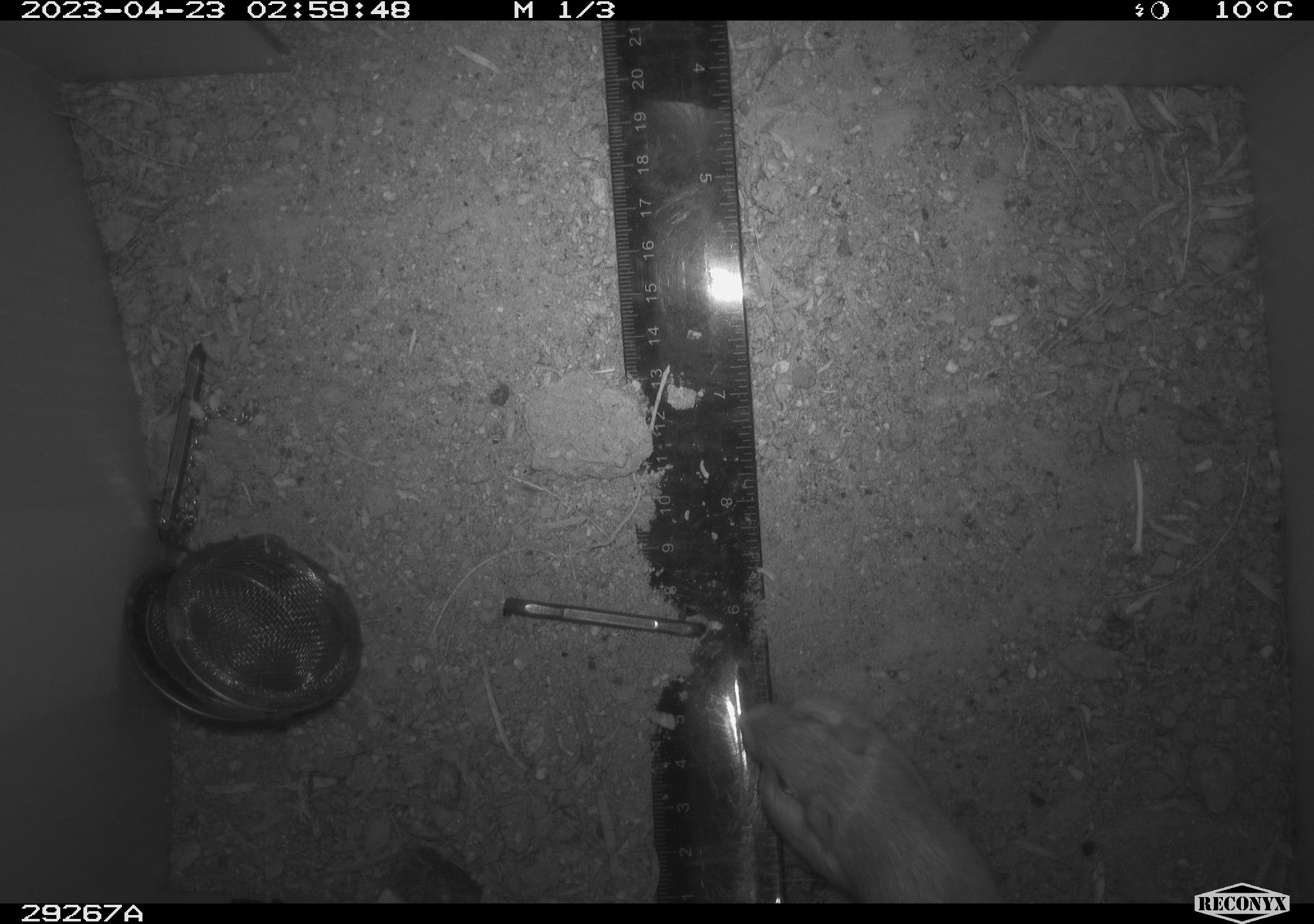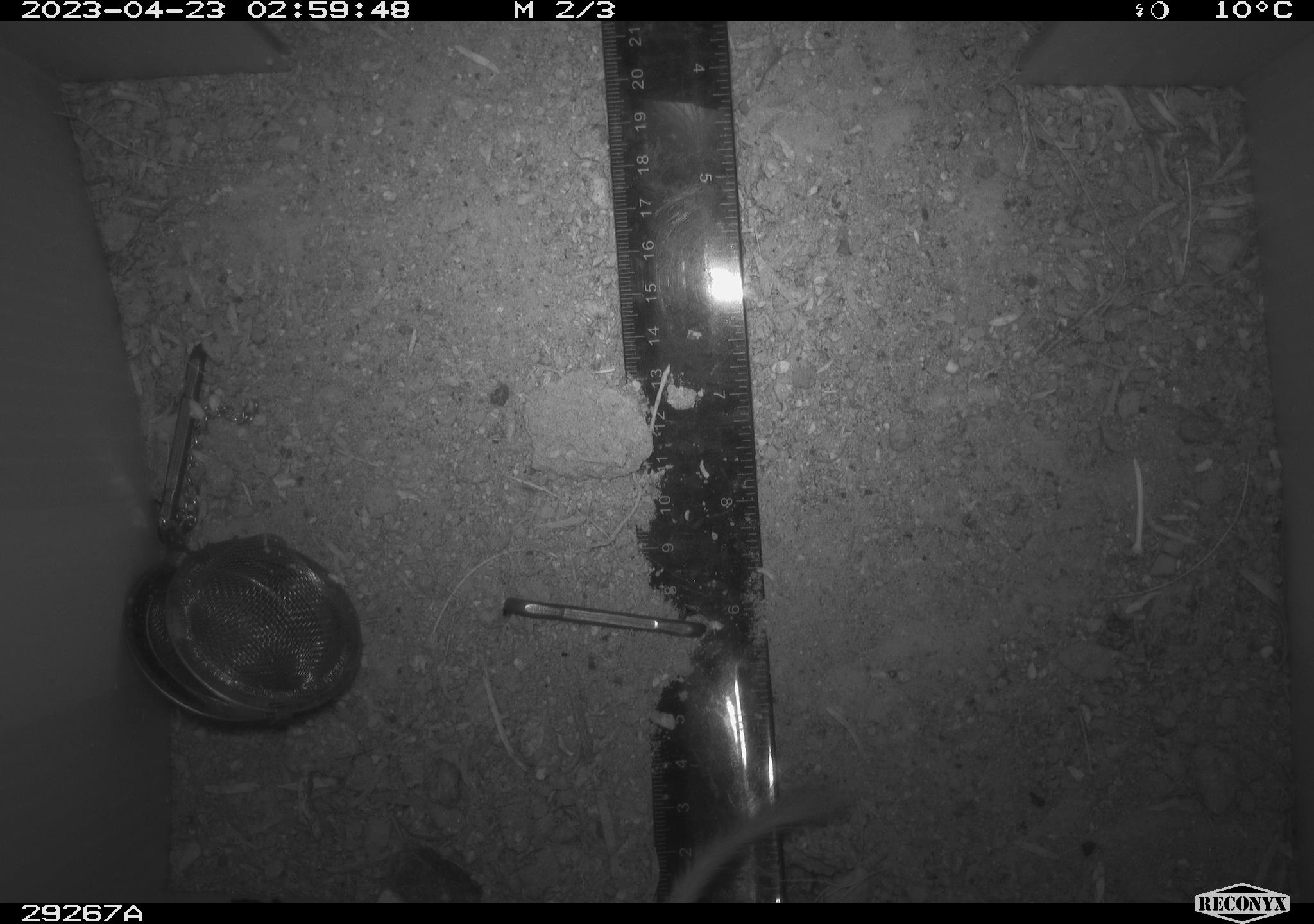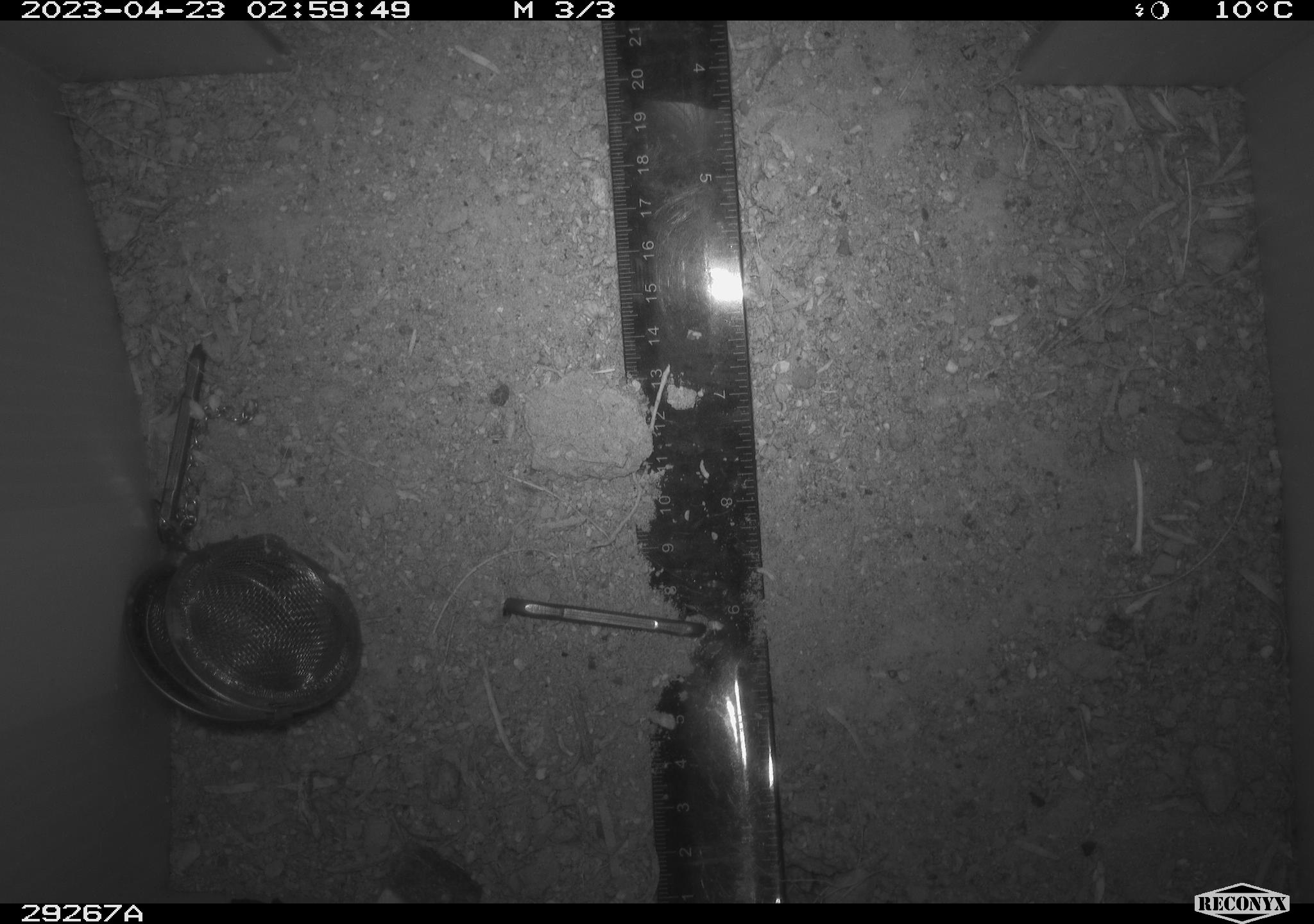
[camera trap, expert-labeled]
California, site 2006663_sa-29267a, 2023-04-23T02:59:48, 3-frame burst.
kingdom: Animalia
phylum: Chordata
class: Mammalia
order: Rodentia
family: Cricetidae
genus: Peromyscus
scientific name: Peromyscus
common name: deer mice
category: peromyscus species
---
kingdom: Animalia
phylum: Chordata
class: Mammalia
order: Rodentia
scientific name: Rodentia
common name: rodent